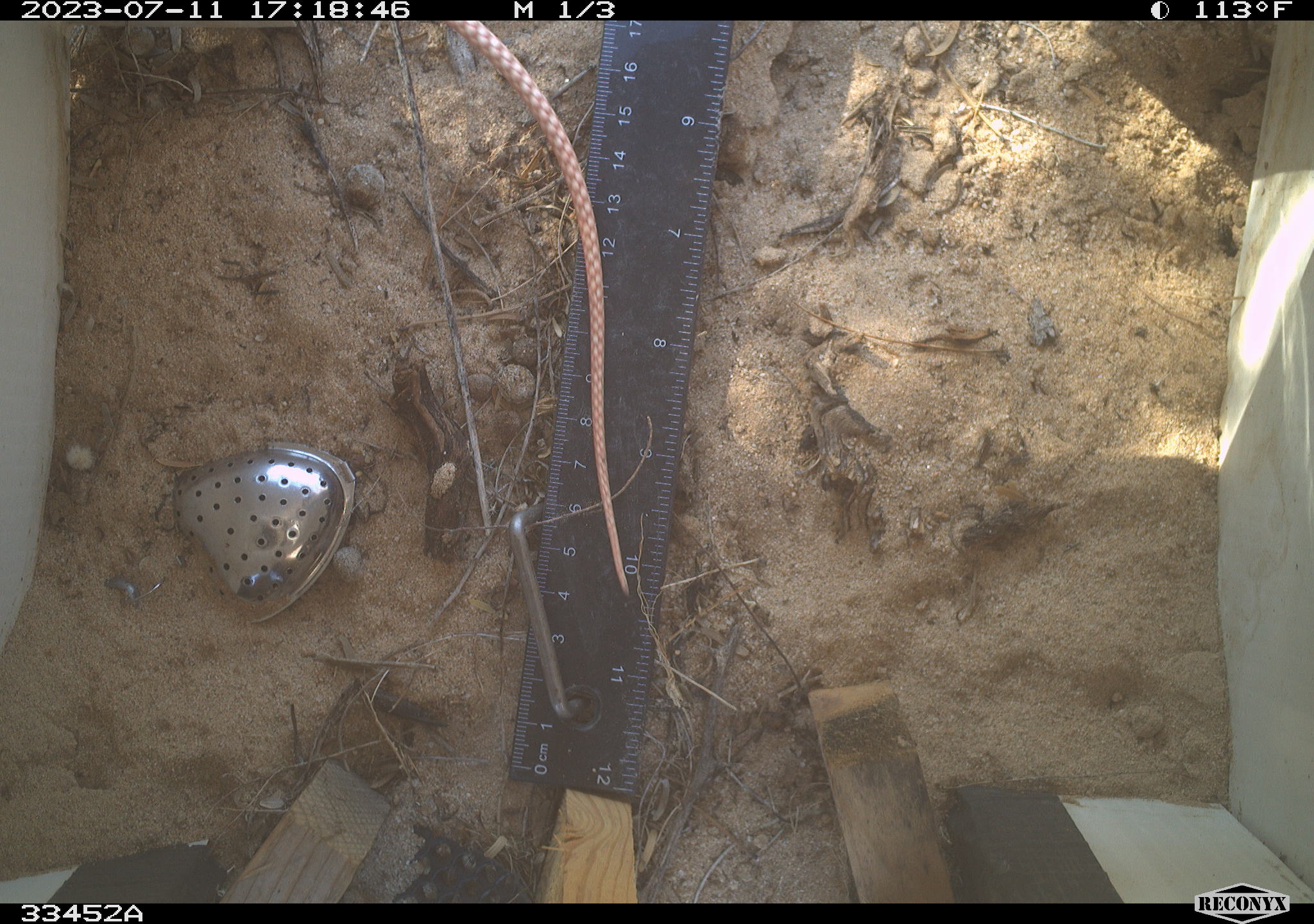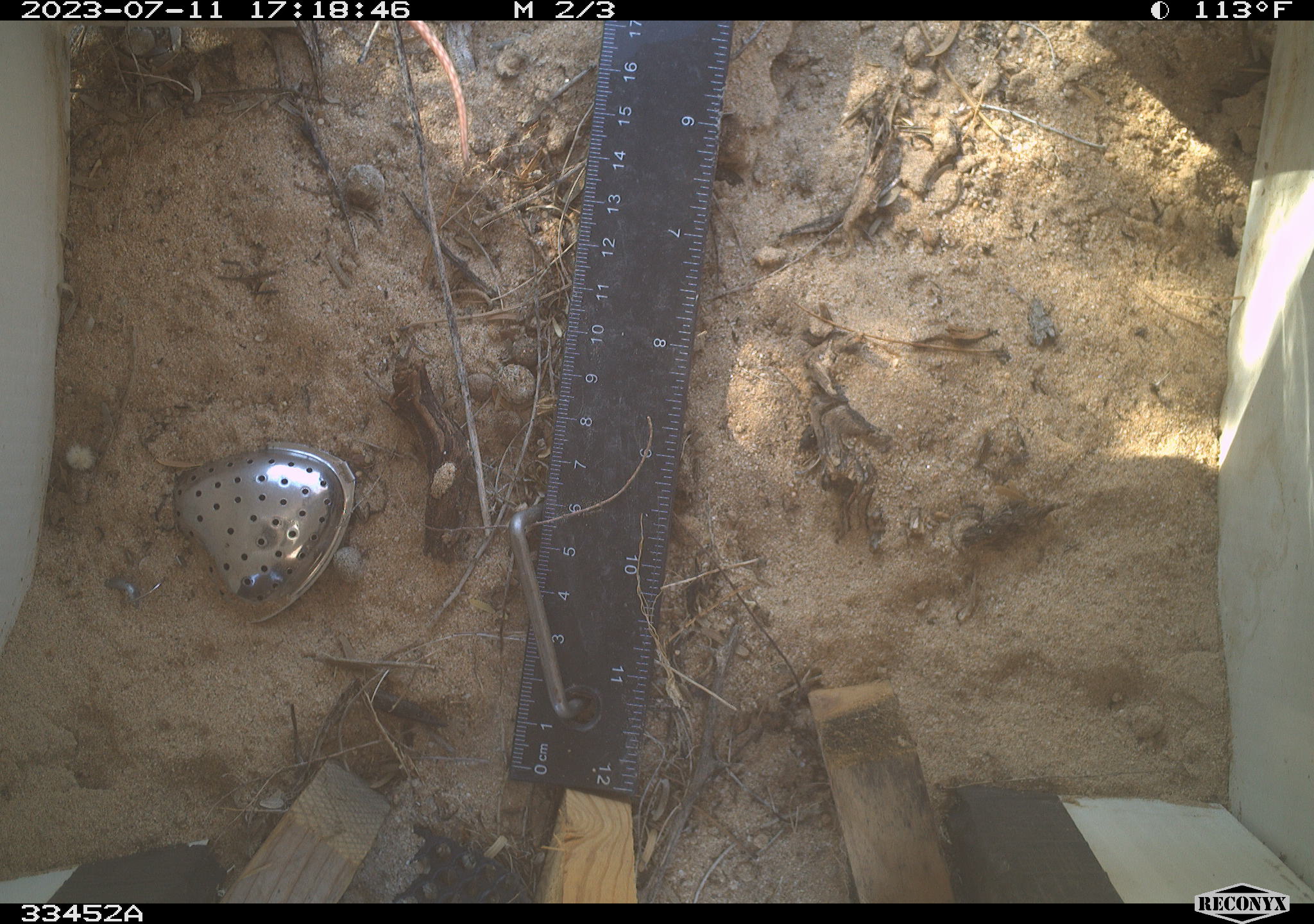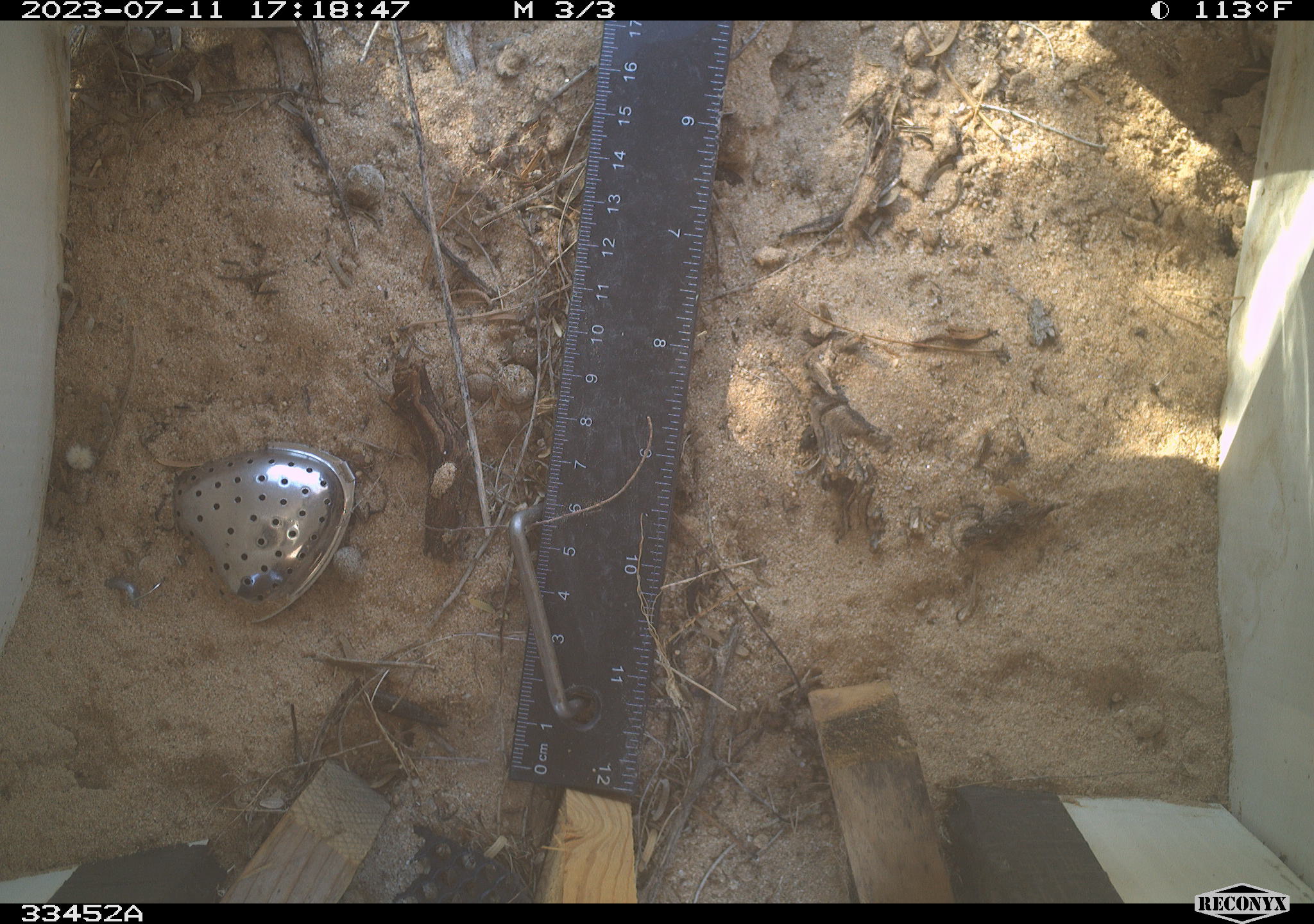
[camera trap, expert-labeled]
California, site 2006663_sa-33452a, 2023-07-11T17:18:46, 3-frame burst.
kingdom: Animalia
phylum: Chordata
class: Reptilia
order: Squamata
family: Colubridae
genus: Masticophis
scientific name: Masticophis flagellum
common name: coachwhip